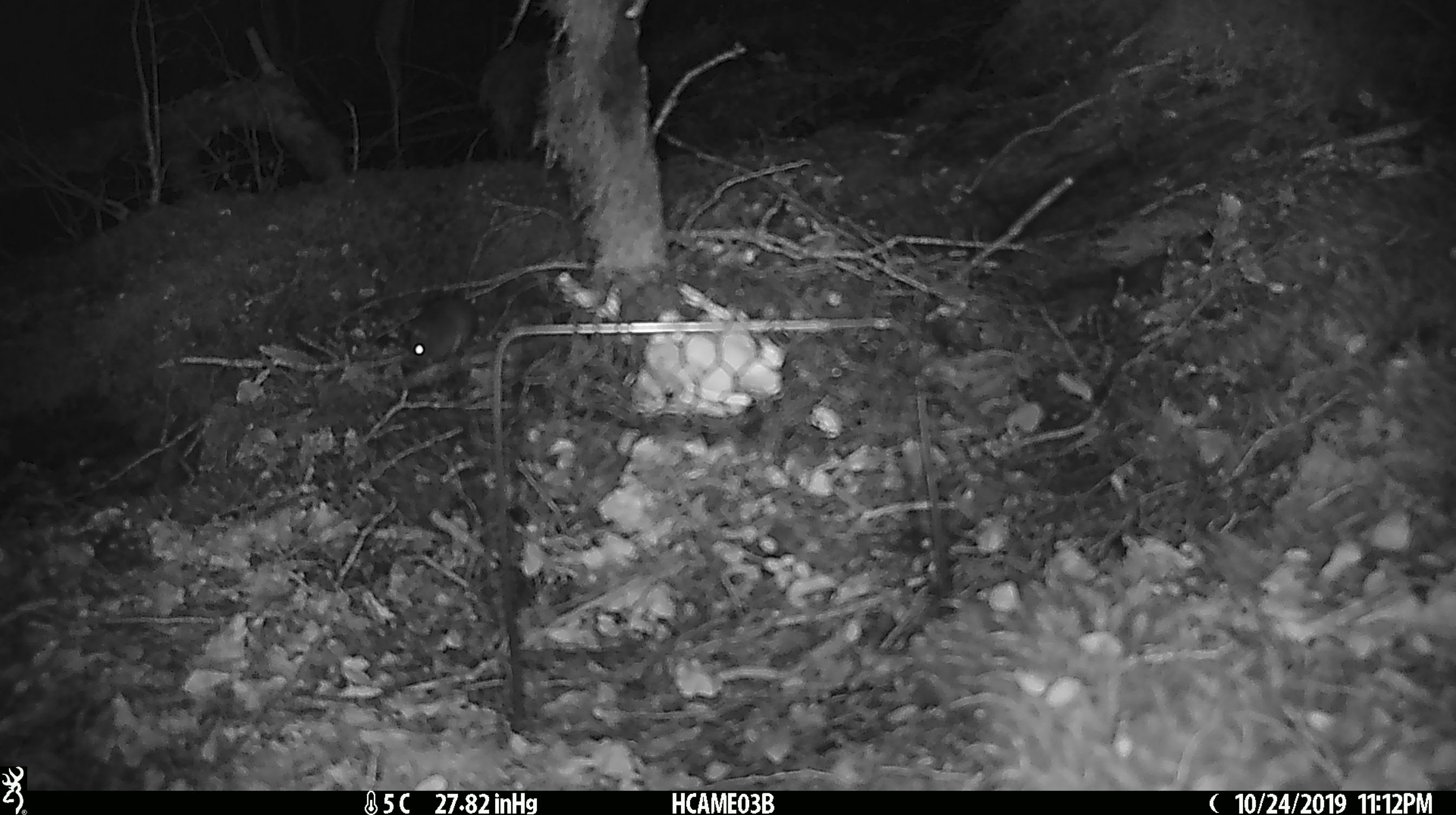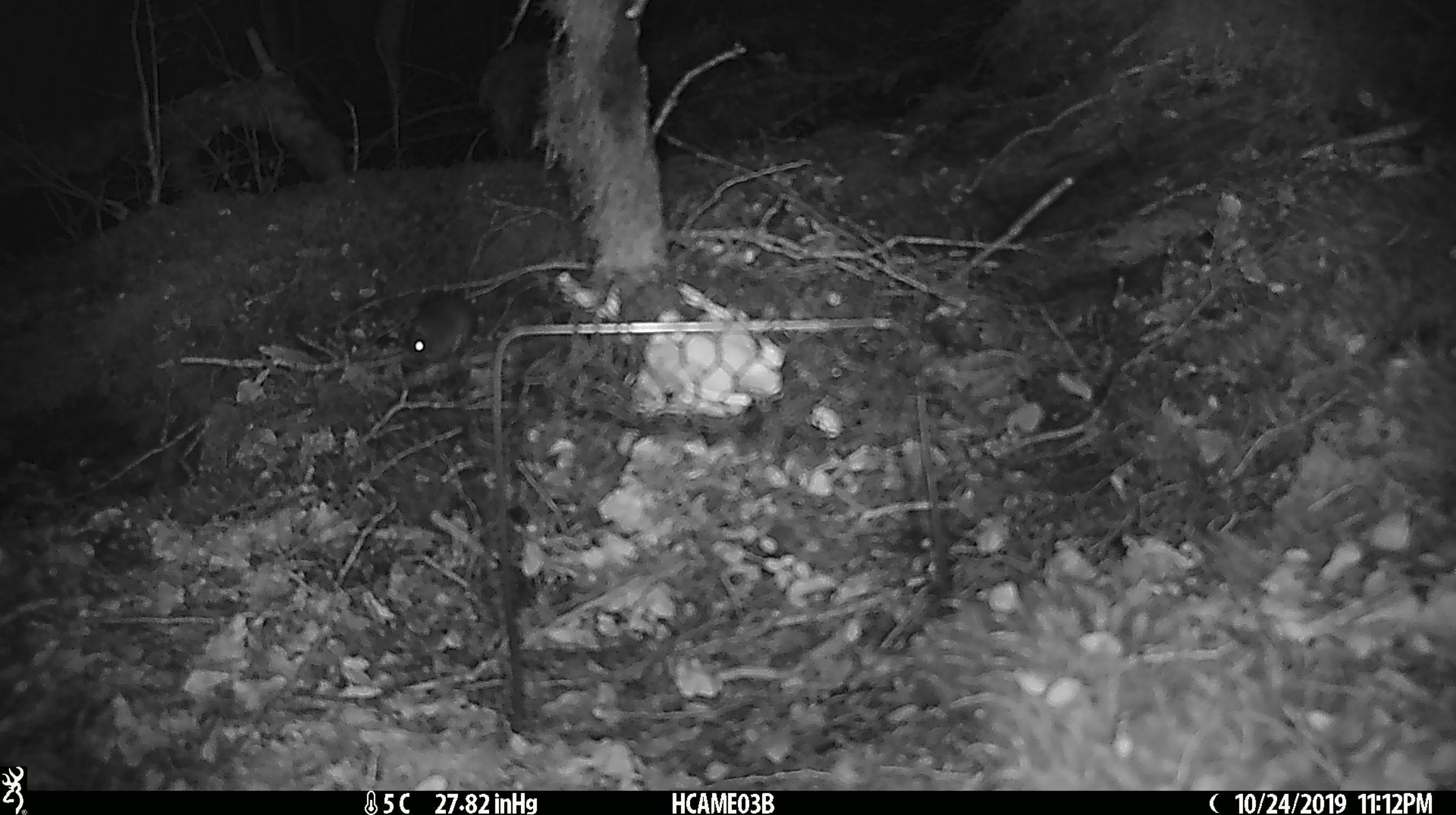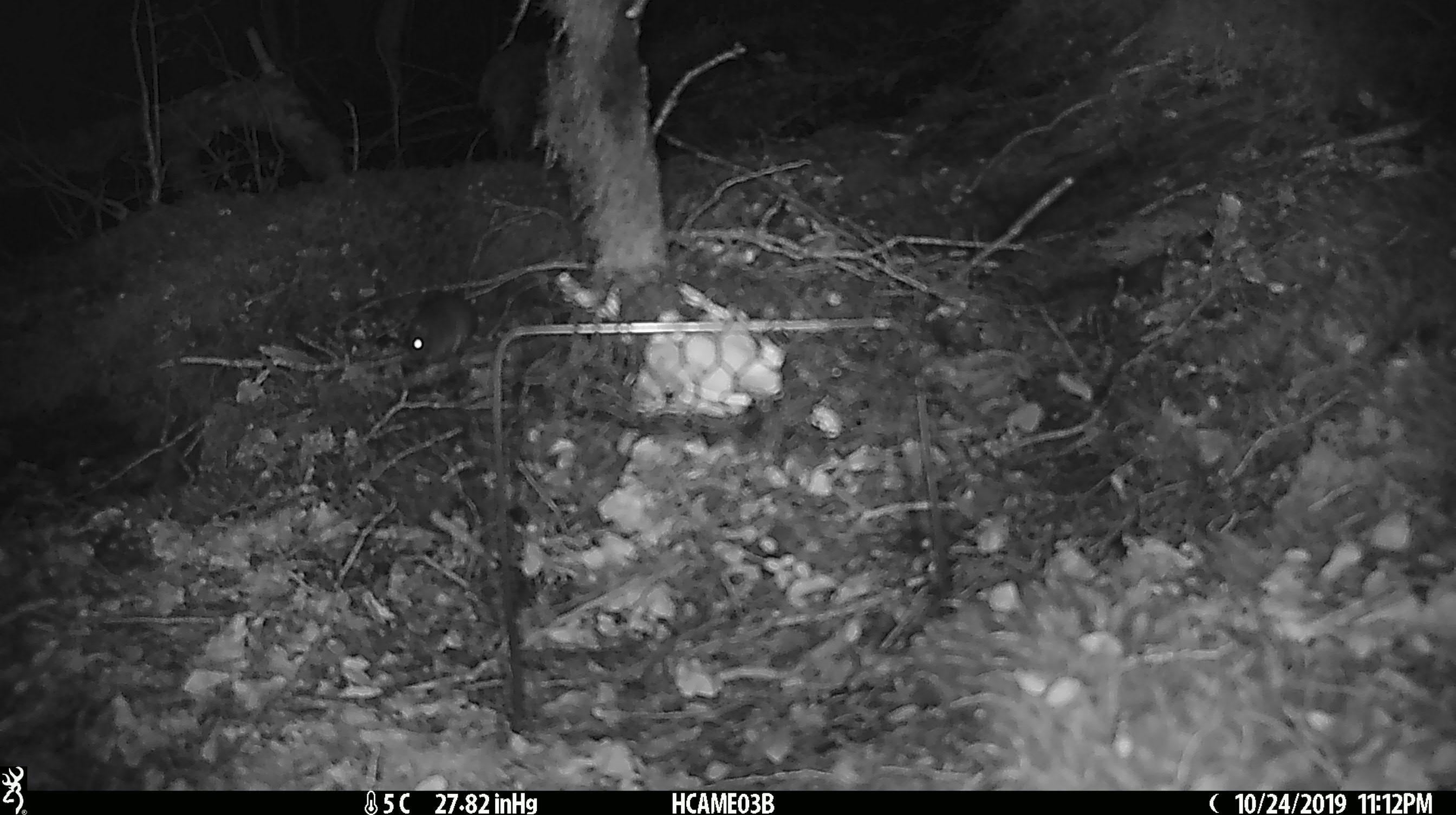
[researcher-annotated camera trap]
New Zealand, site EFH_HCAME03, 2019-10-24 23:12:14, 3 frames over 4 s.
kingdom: Animalia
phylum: Chordata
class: Mammalia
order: Rodentia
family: Muridae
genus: Mus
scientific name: Mus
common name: mouse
Mouse (Mus).